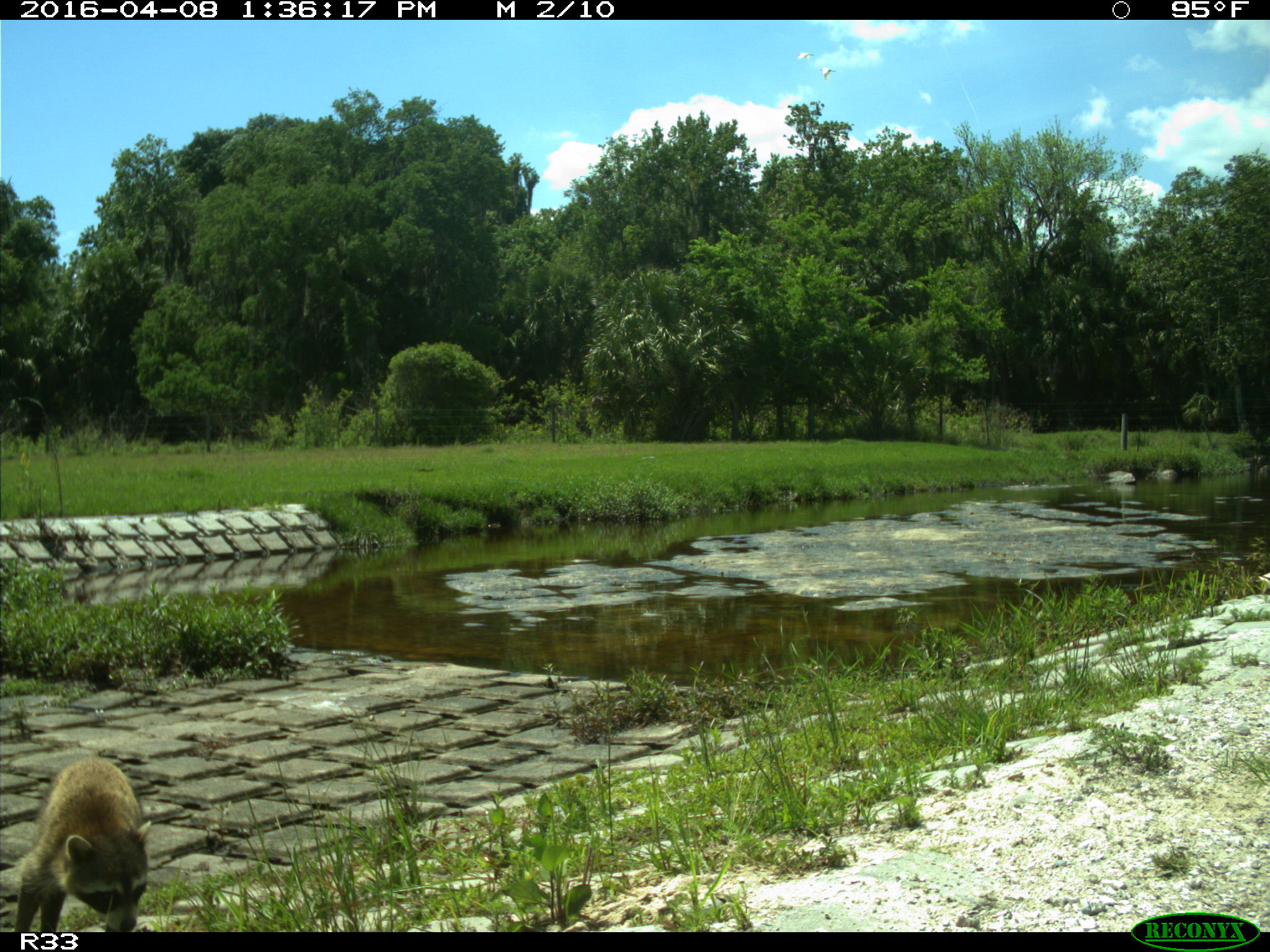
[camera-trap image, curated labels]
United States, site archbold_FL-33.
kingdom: Animalia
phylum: Chordata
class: Mammalia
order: Carnivora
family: Procyonidae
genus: Procyon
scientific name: Procyon lotor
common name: common raccoon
Procyon lotor (common raccoon).